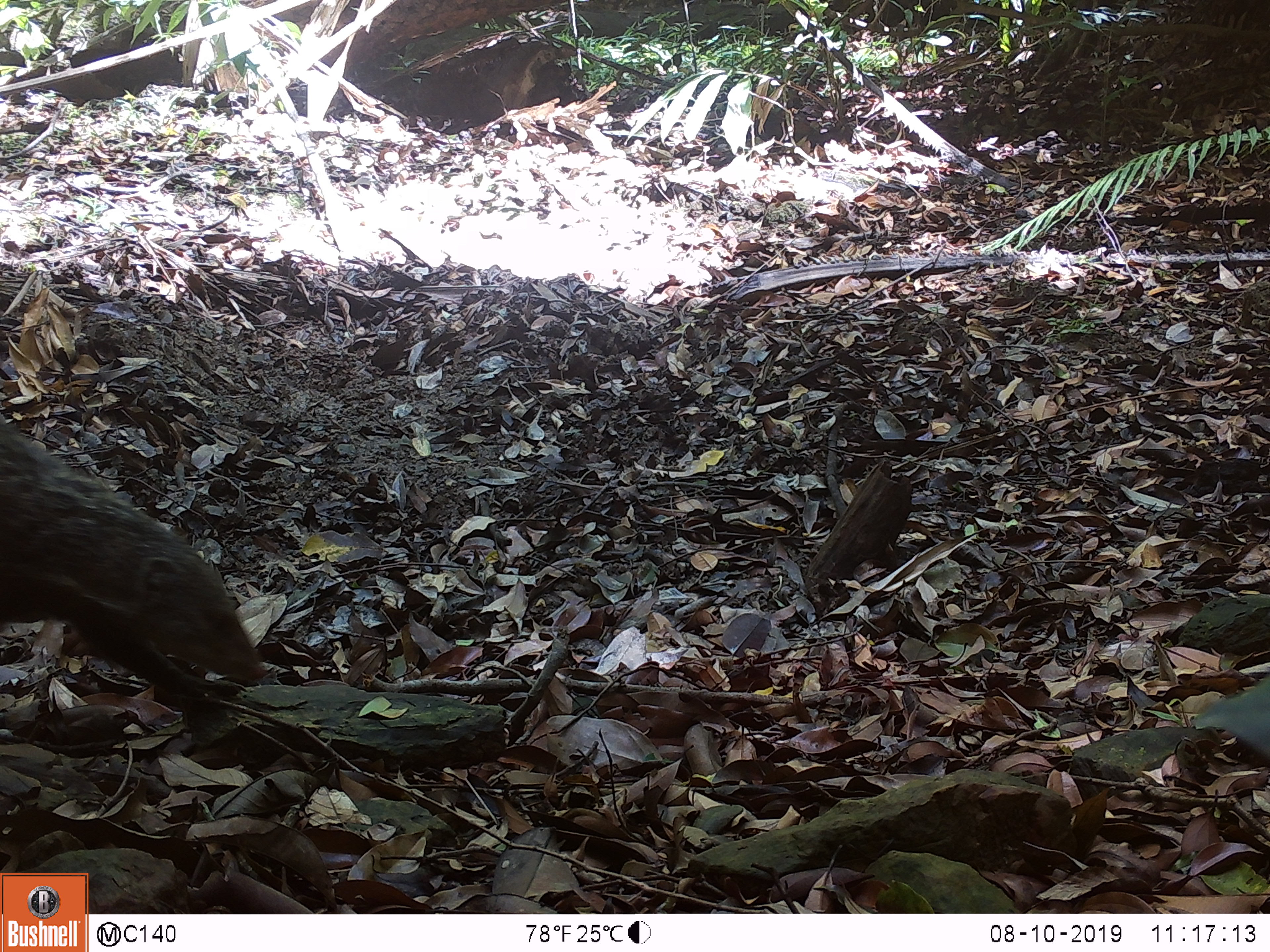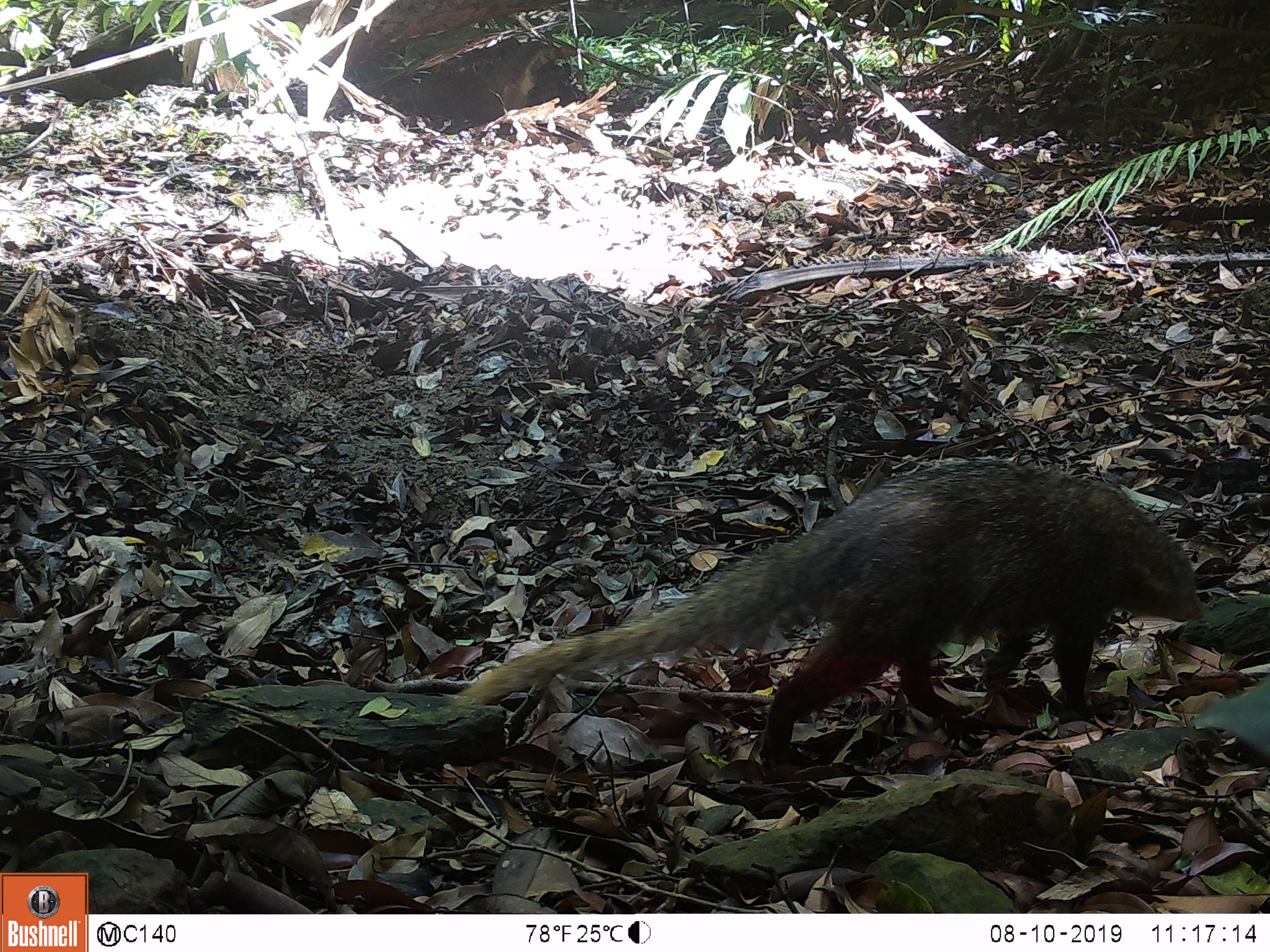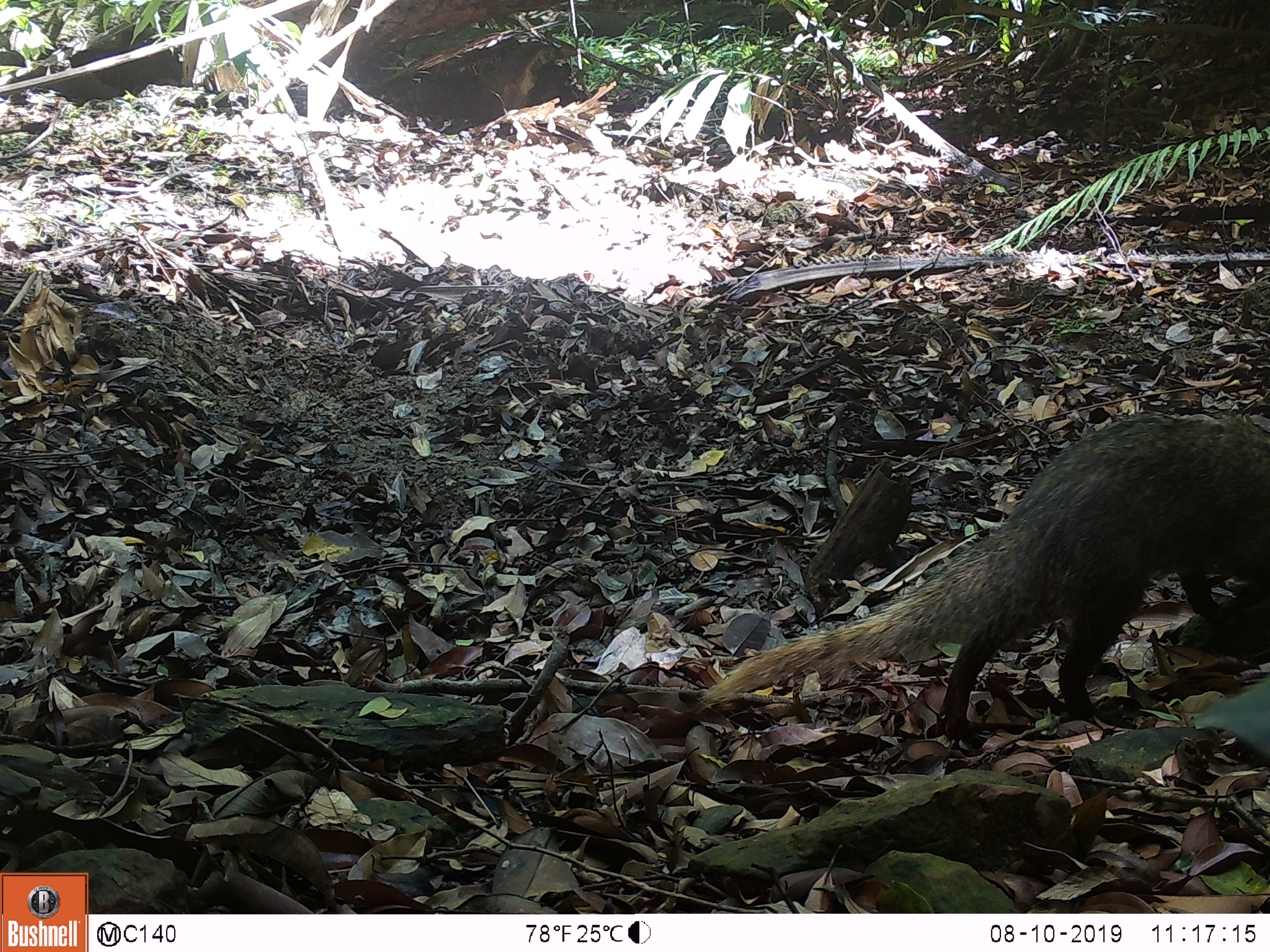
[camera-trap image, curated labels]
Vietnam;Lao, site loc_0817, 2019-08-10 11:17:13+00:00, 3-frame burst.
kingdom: Animalia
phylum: Chordata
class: Mammalia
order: Carnivora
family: Herpestidae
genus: Urva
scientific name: Urva urva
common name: crab-eating mongoose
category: crab eating mongoose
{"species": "crab eating mongoose (crab-eating mongoose) (Urva urva)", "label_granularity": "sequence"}